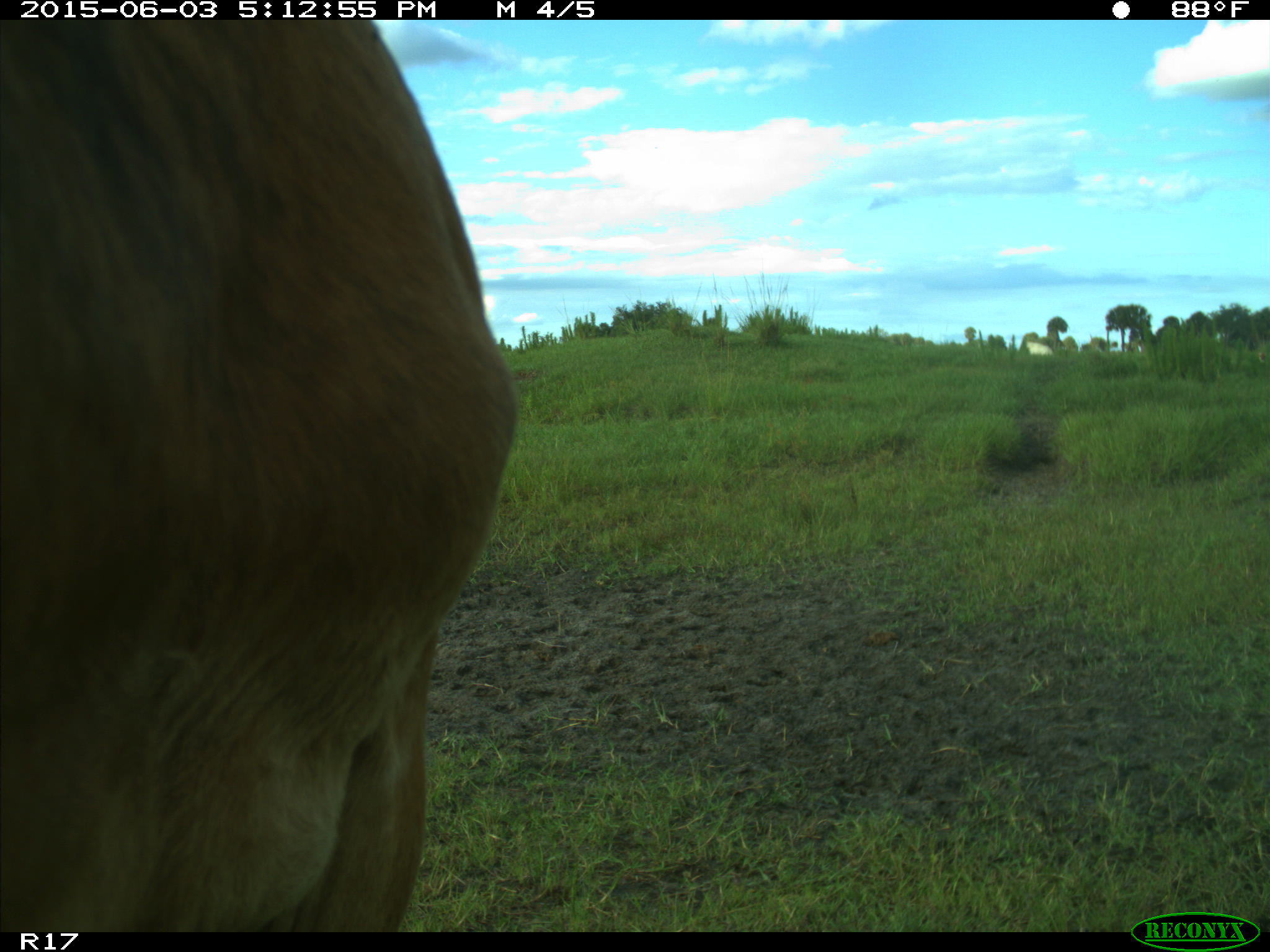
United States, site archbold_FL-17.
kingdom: Animalia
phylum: Chordata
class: Mammalia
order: Artiodactyla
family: Bovidae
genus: Bos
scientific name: Bos taurus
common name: domestic cow